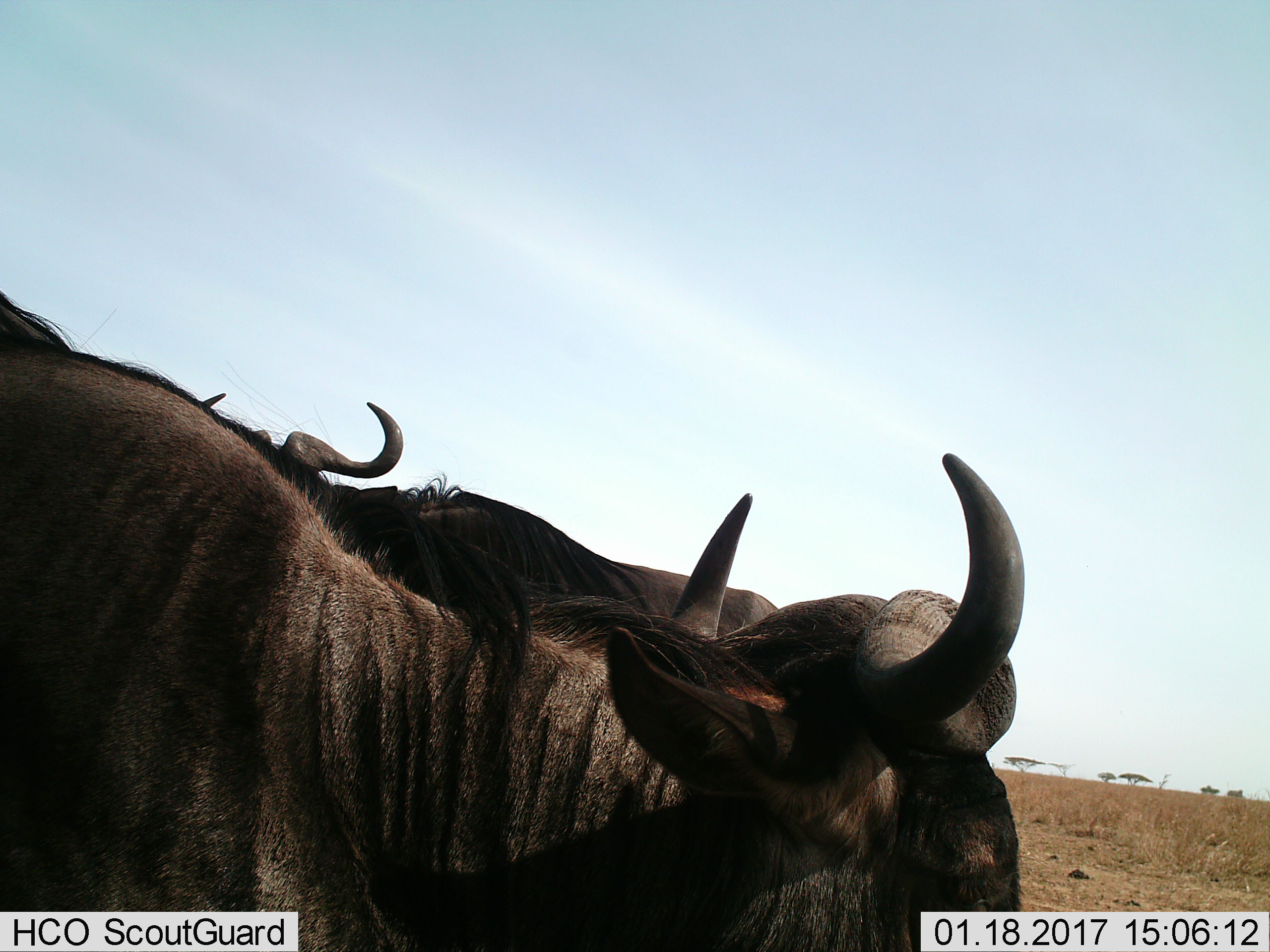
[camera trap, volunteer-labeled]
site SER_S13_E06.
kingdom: Animalia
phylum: Chordata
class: Mammalia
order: Artiodactyla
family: Bovidae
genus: Connochaetes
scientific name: Connochaetes taurinus taurinus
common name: blue wildebeest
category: wildebeestblue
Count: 2.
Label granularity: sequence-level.